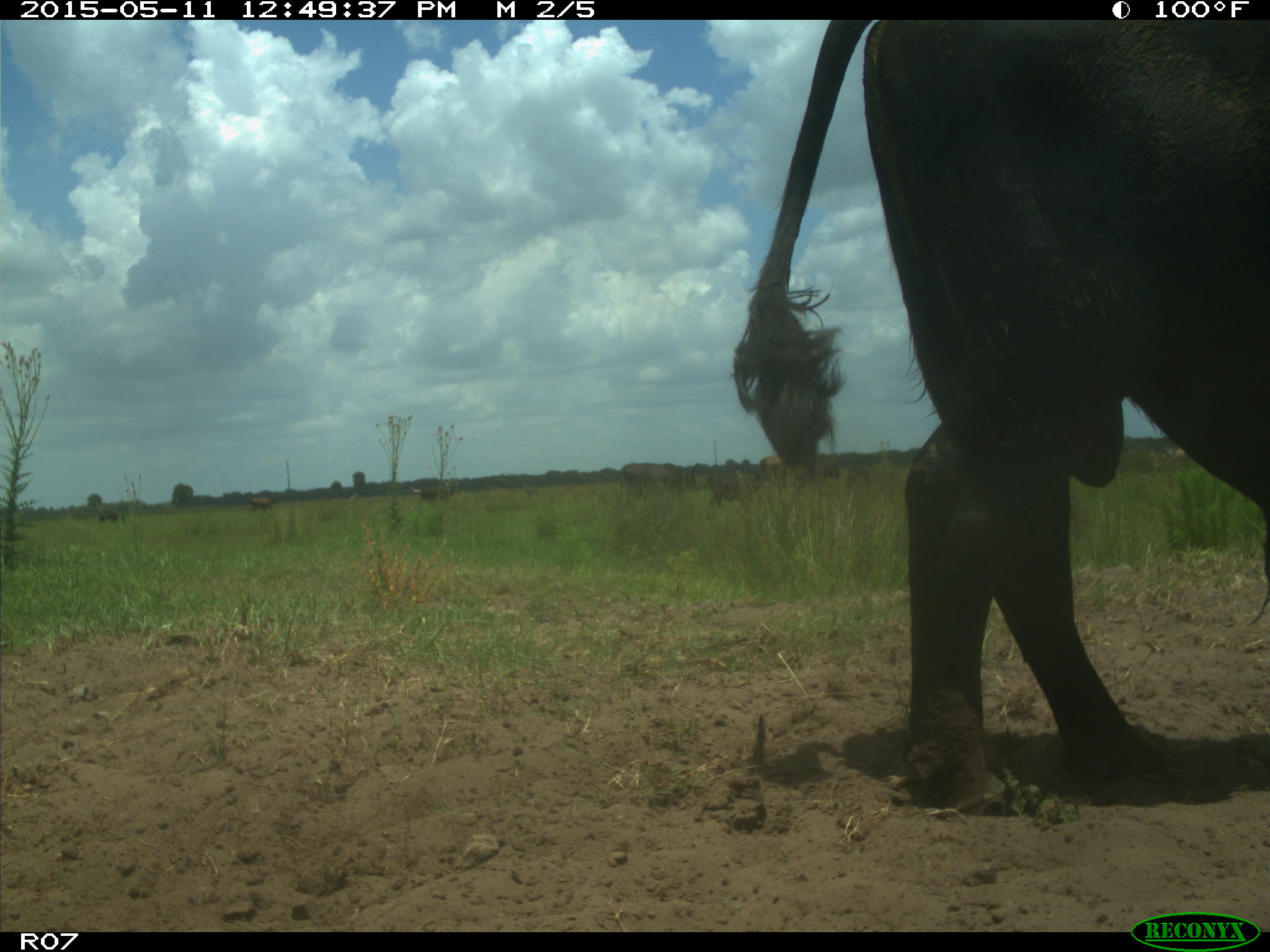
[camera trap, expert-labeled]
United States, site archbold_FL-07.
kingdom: Animalia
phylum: Chordata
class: Mammalia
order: Artiodactyla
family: Bovidae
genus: Bos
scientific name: Bos taurus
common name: domestic cow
Bos taurus (domestic cow).